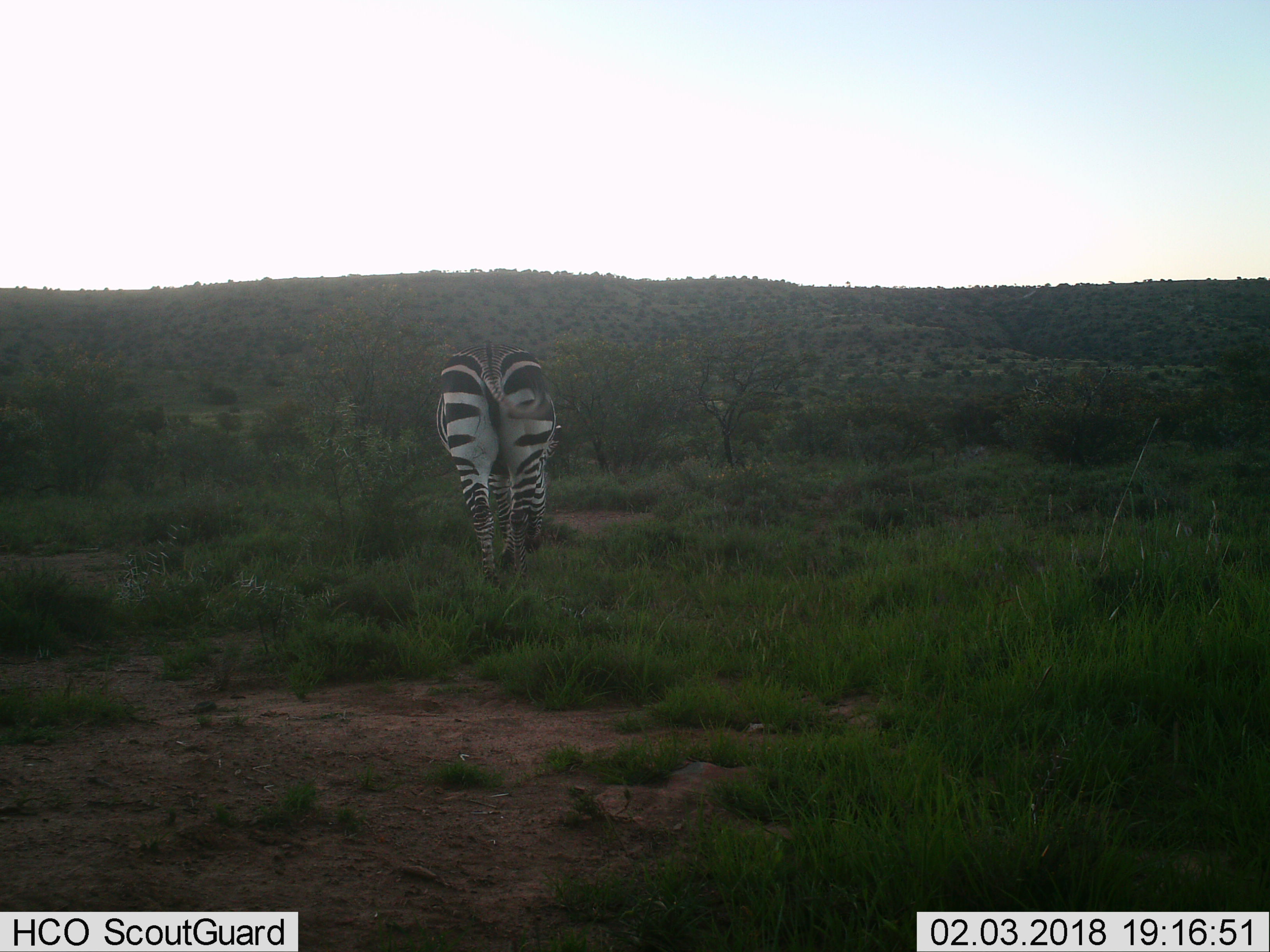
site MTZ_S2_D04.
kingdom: Animalia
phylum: Chordata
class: Mammalia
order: Perissodactyla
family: Equidae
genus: Equus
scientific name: Equus zebra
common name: mountain zebra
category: zebramountain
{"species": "zebramountain (mountain zebra) (Equus zebra)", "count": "1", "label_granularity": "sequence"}